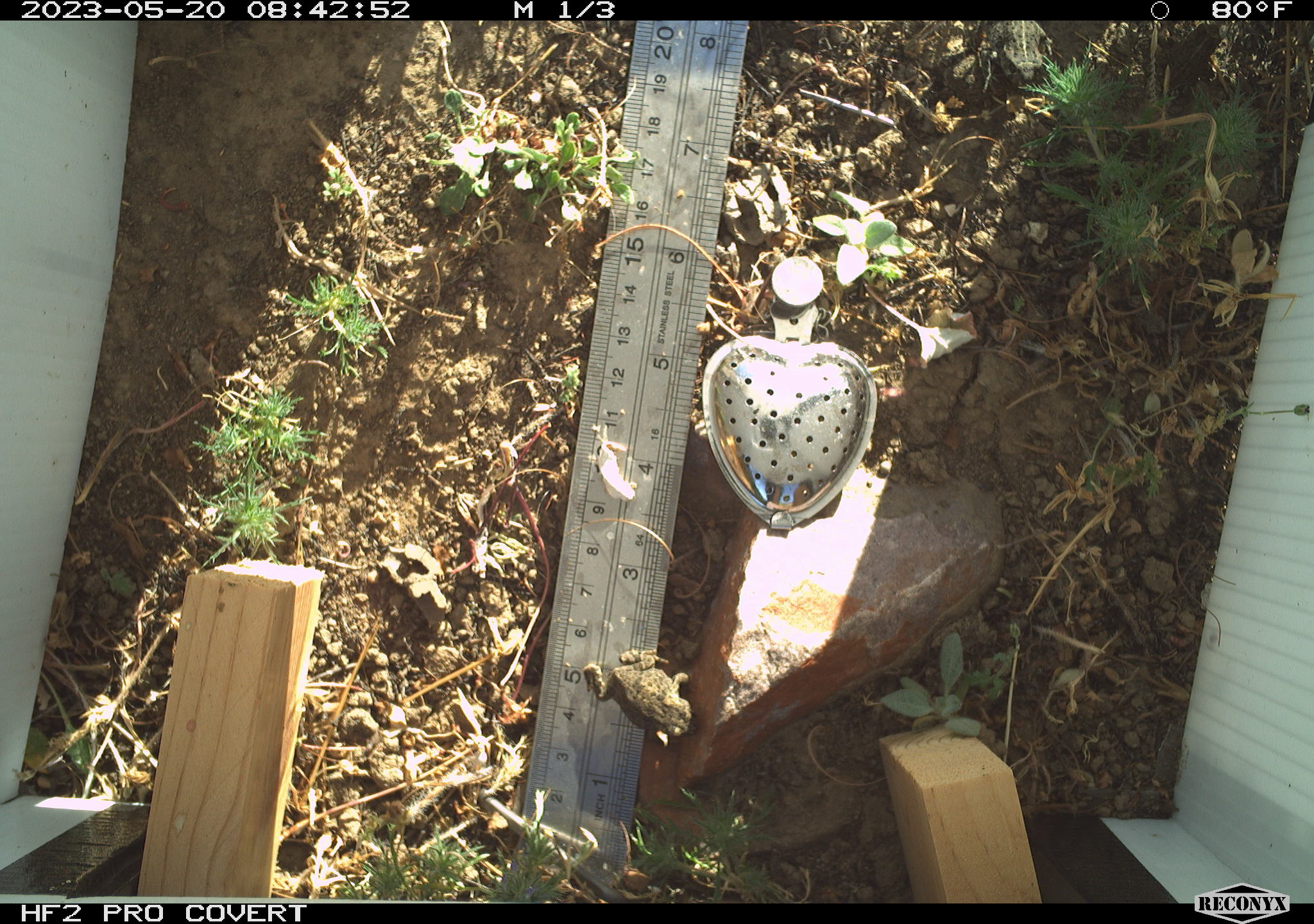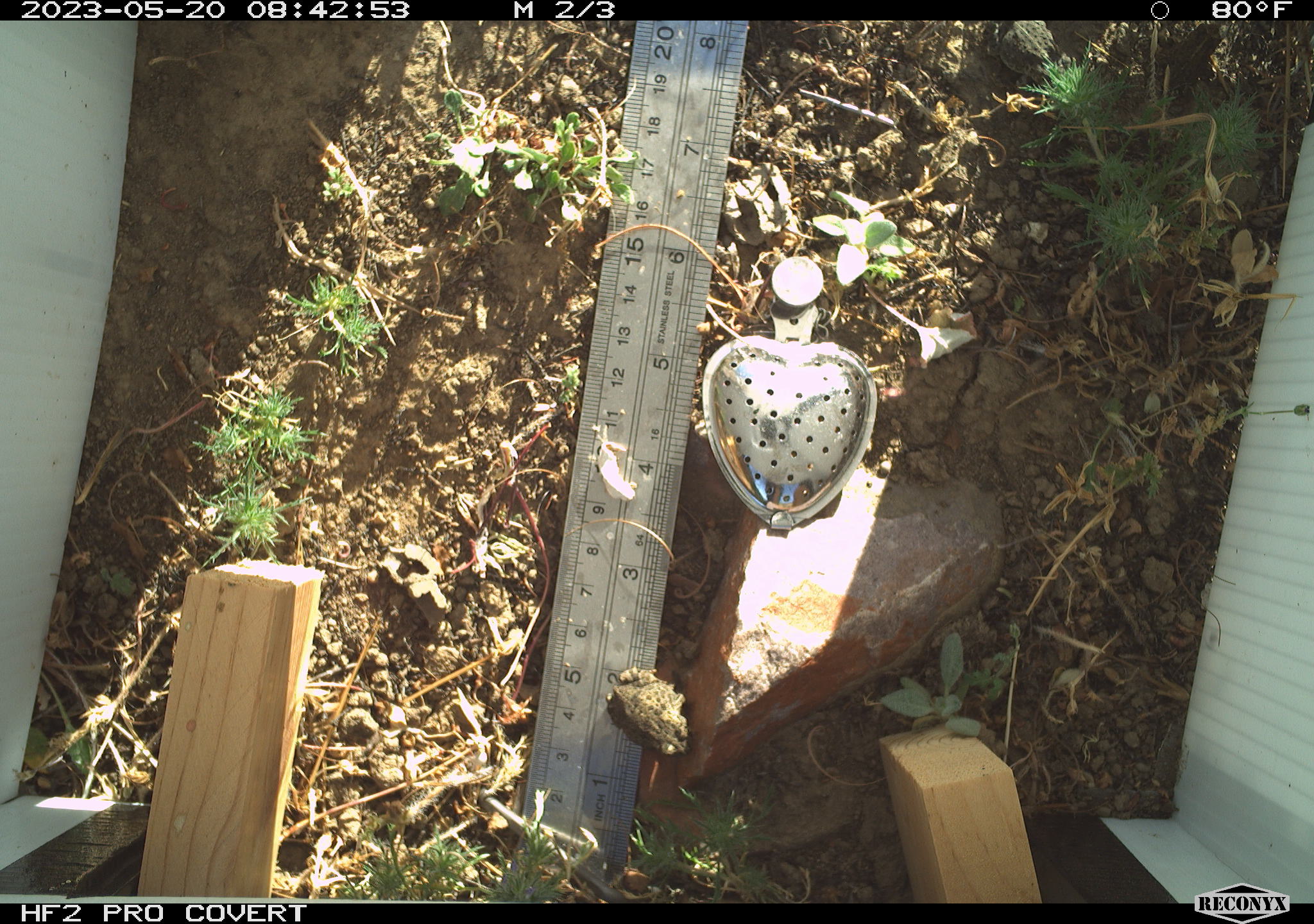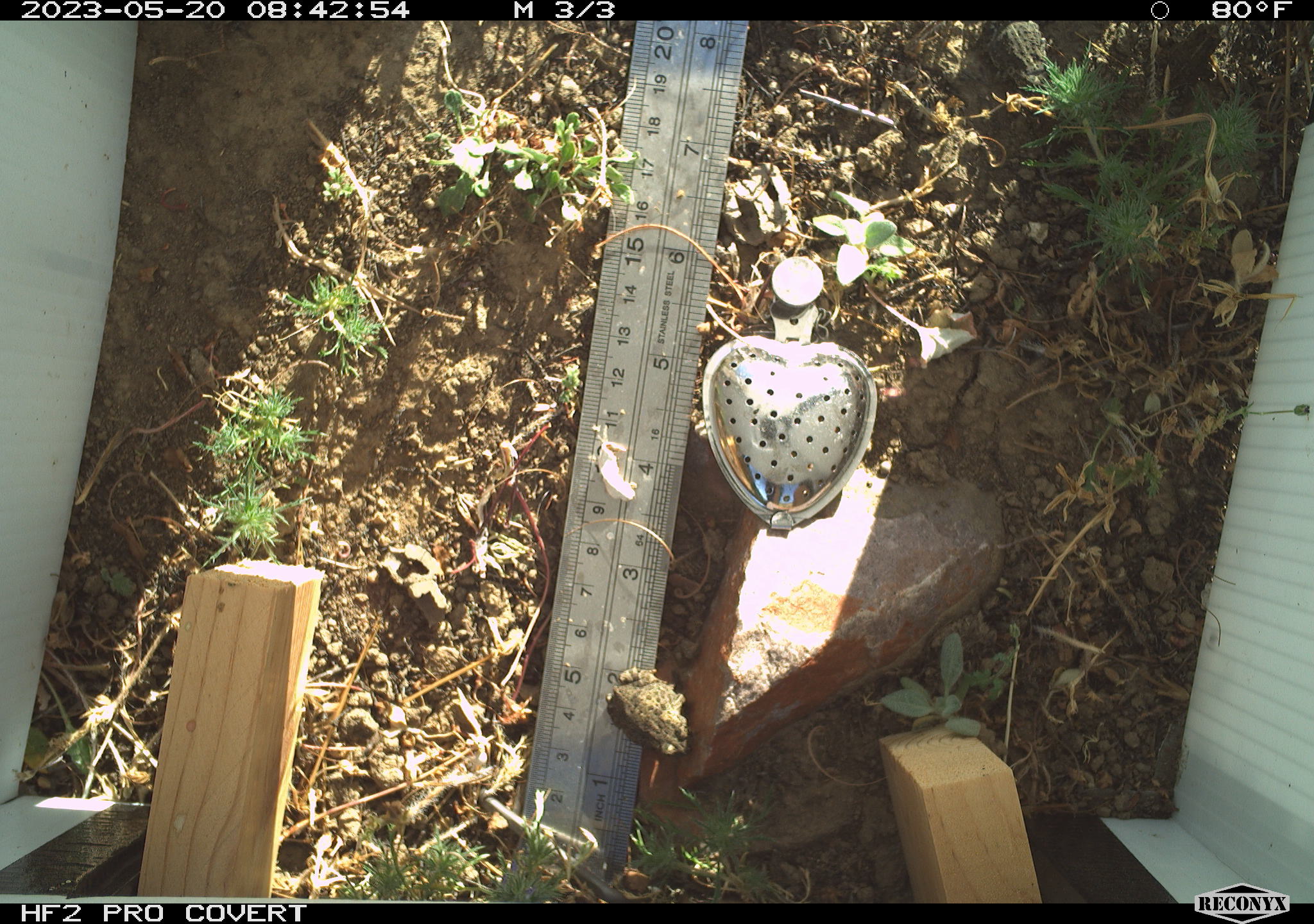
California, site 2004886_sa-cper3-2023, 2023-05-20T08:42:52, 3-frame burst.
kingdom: Animalia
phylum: Chordata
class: Amphibia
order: Anura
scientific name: Anura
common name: frogs